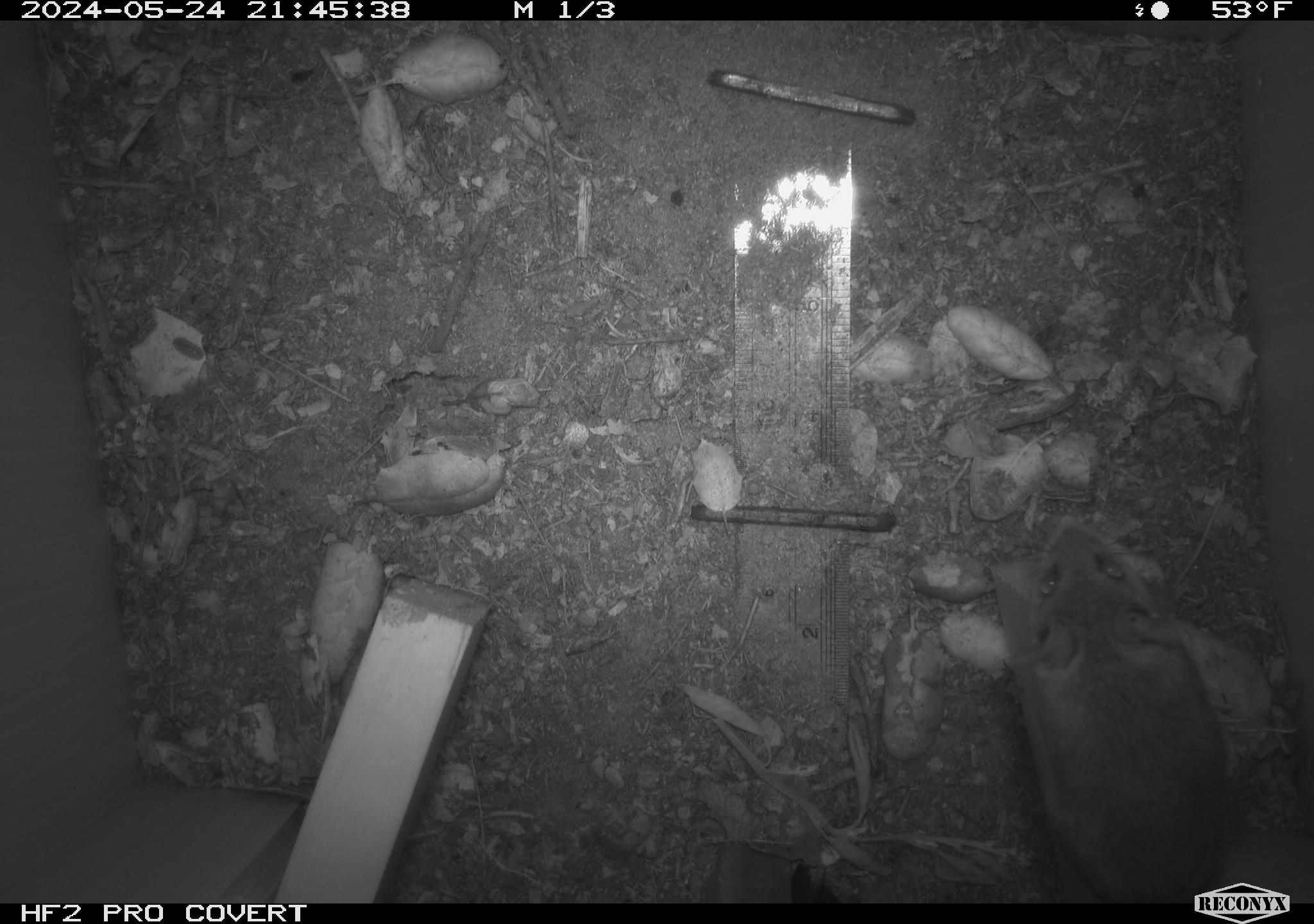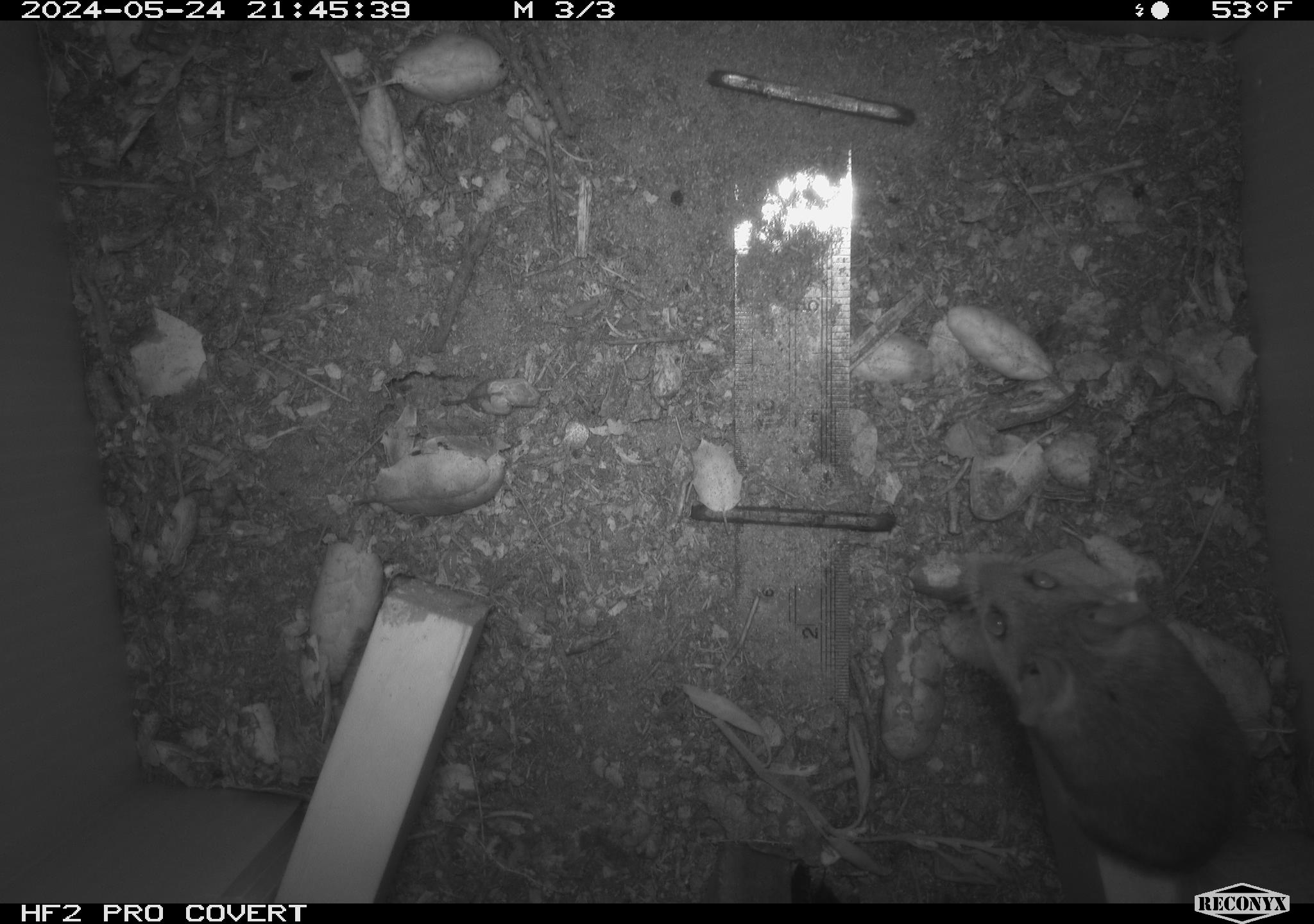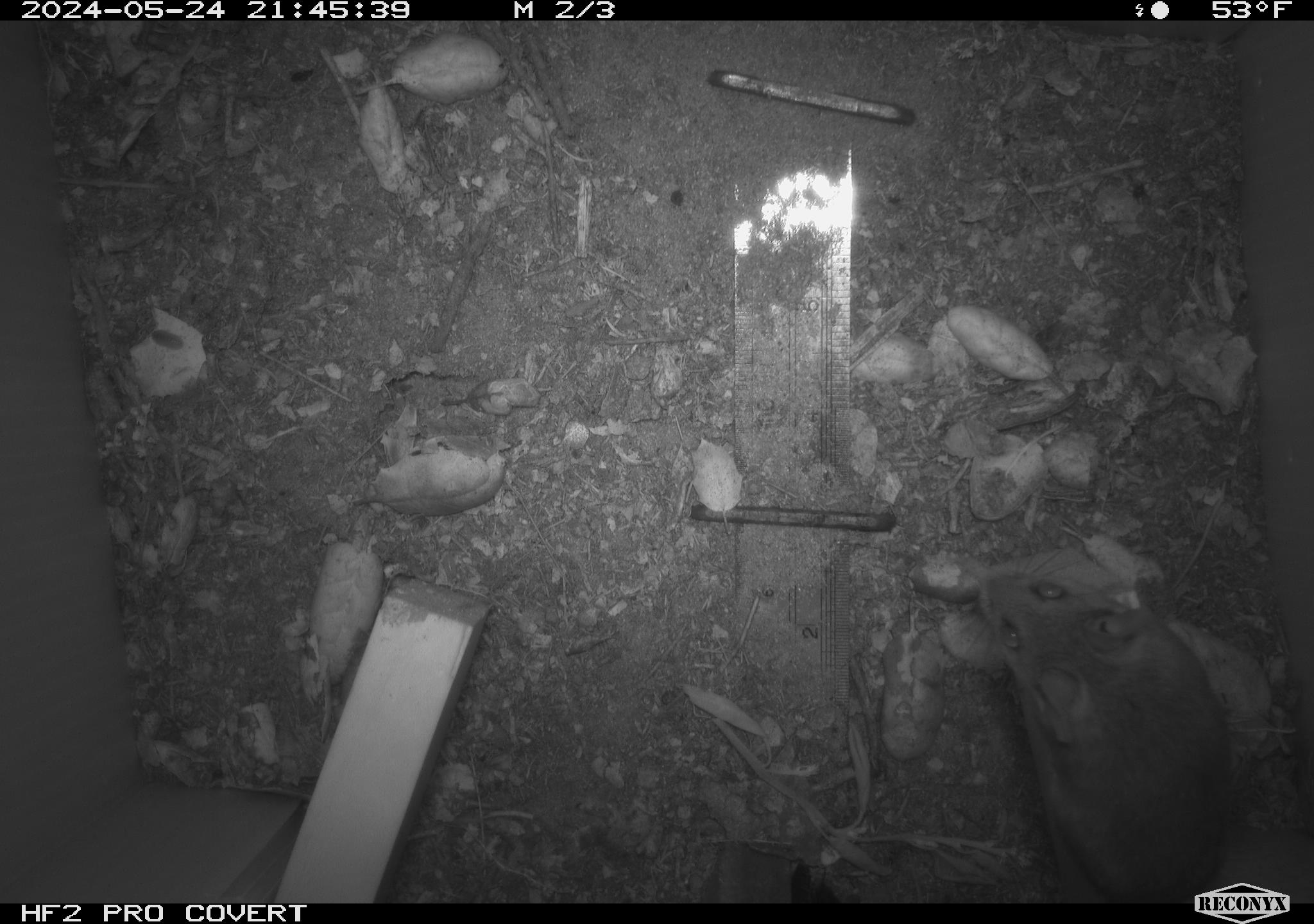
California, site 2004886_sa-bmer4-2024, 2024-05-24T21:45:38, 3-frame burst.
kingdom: Animalia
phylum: Chordata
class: Mammalia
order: Rodentia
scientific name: Rodentia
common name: mouse species